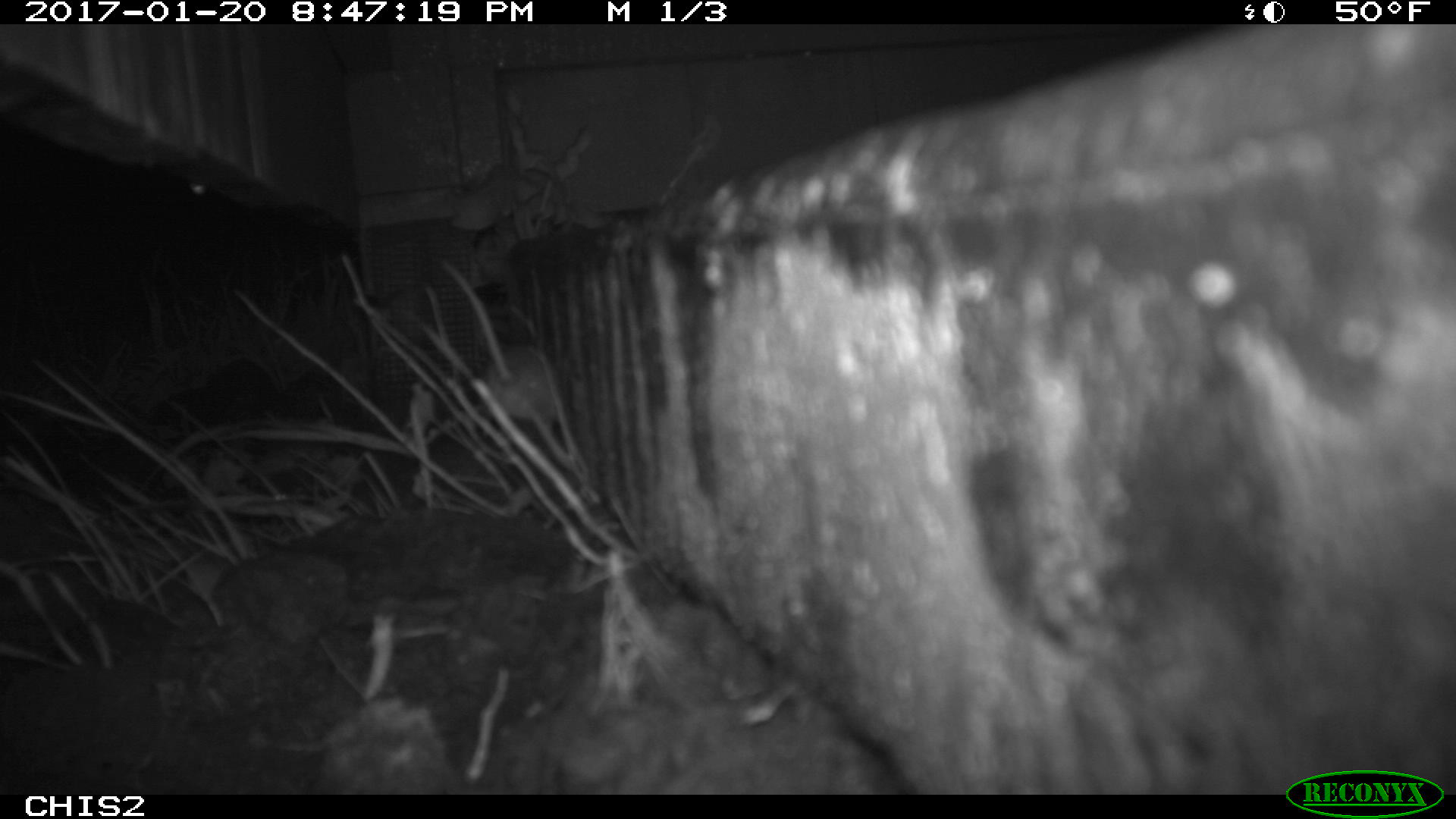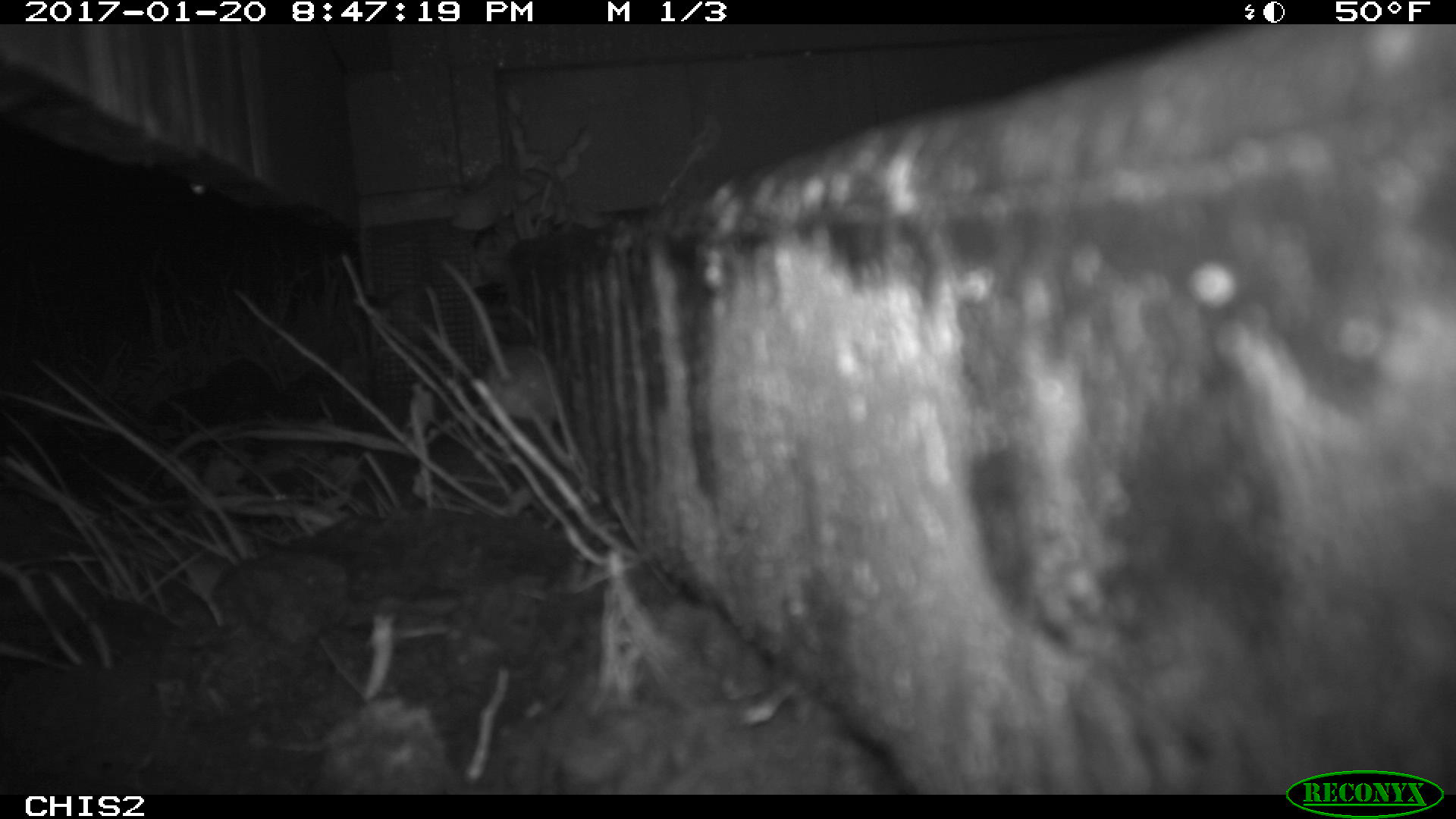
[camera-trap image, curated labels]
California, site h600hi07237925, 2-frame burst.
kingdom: Animalia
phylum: Chordata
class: Mammalia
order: Rodentia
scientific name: Rodentia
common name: rodent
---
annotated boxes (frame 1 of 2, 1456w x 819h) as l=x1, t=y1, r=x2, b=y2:
rodent: l=436, t=254, r=560, b=421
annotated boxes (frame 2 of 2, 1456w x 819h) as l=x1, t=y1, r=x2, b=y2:
rodent: l=442, t=260, r=562, b=428